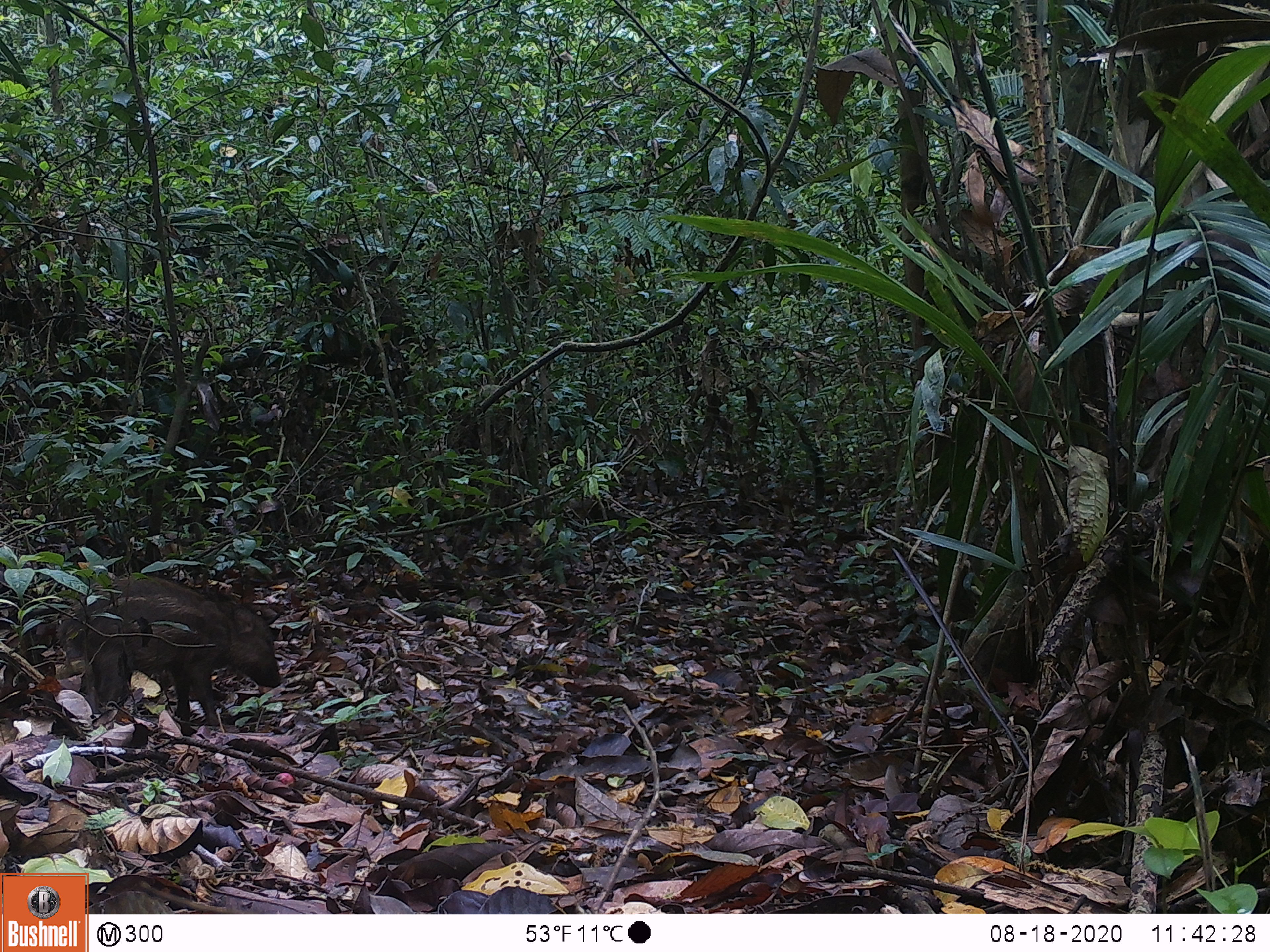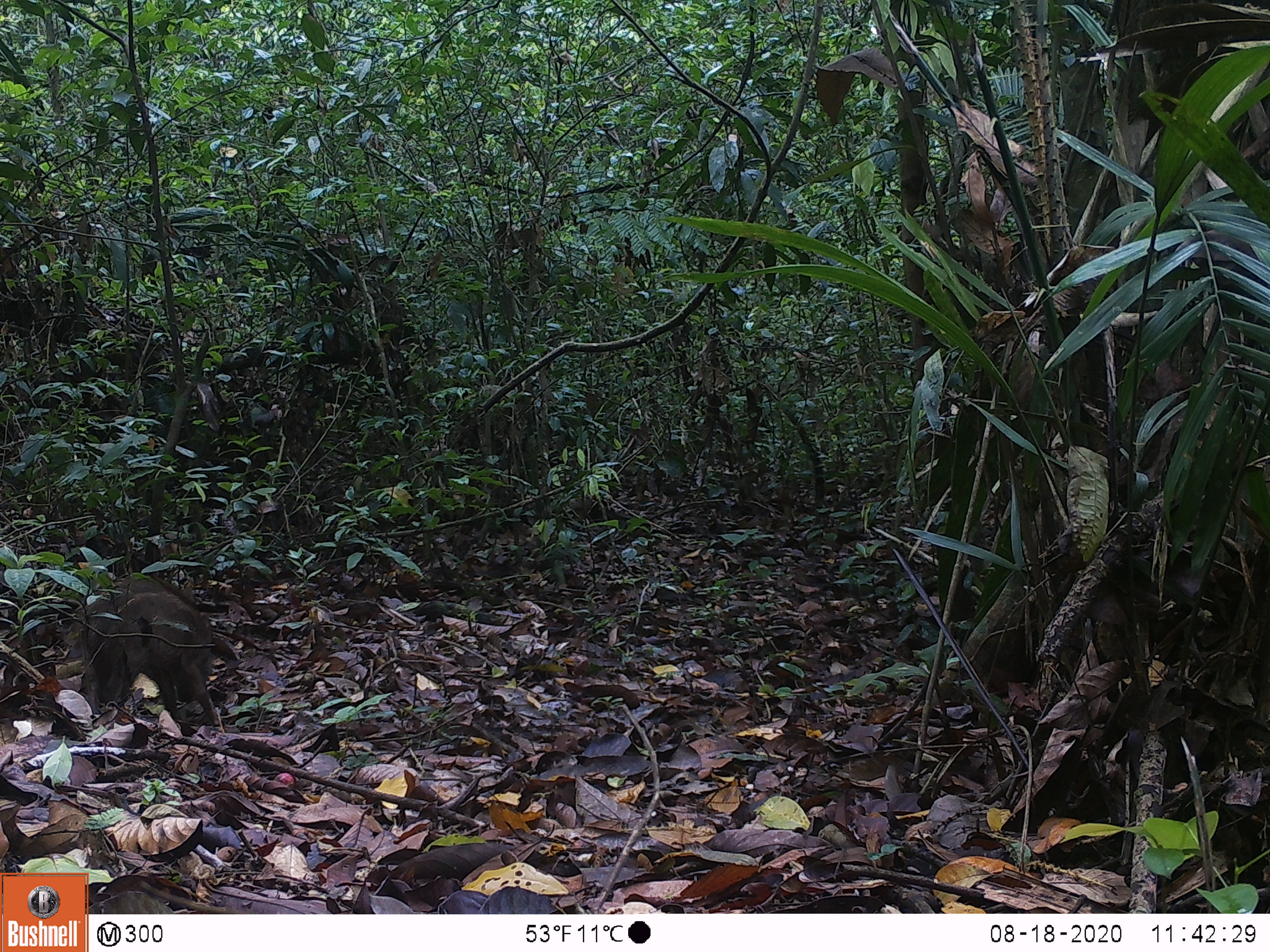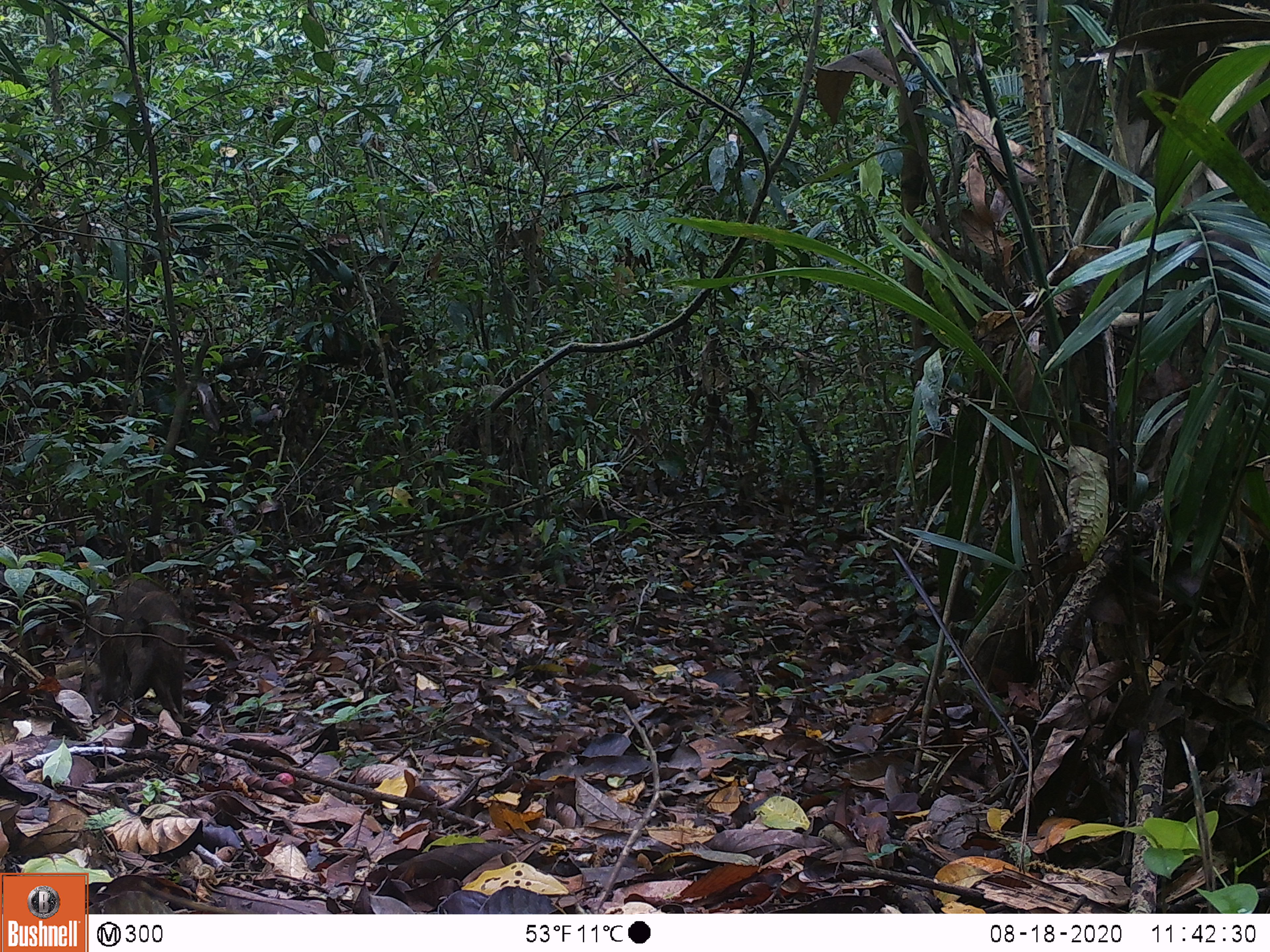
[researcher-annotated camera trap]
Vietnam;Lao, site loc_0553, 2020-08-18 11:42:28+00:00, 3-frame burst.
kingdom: Animalia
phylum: Chordata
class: Mammalia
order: Artiodactyla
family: Suidae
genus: Sus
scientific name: Sus scrofa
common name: eurasian wild pig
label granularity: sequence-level